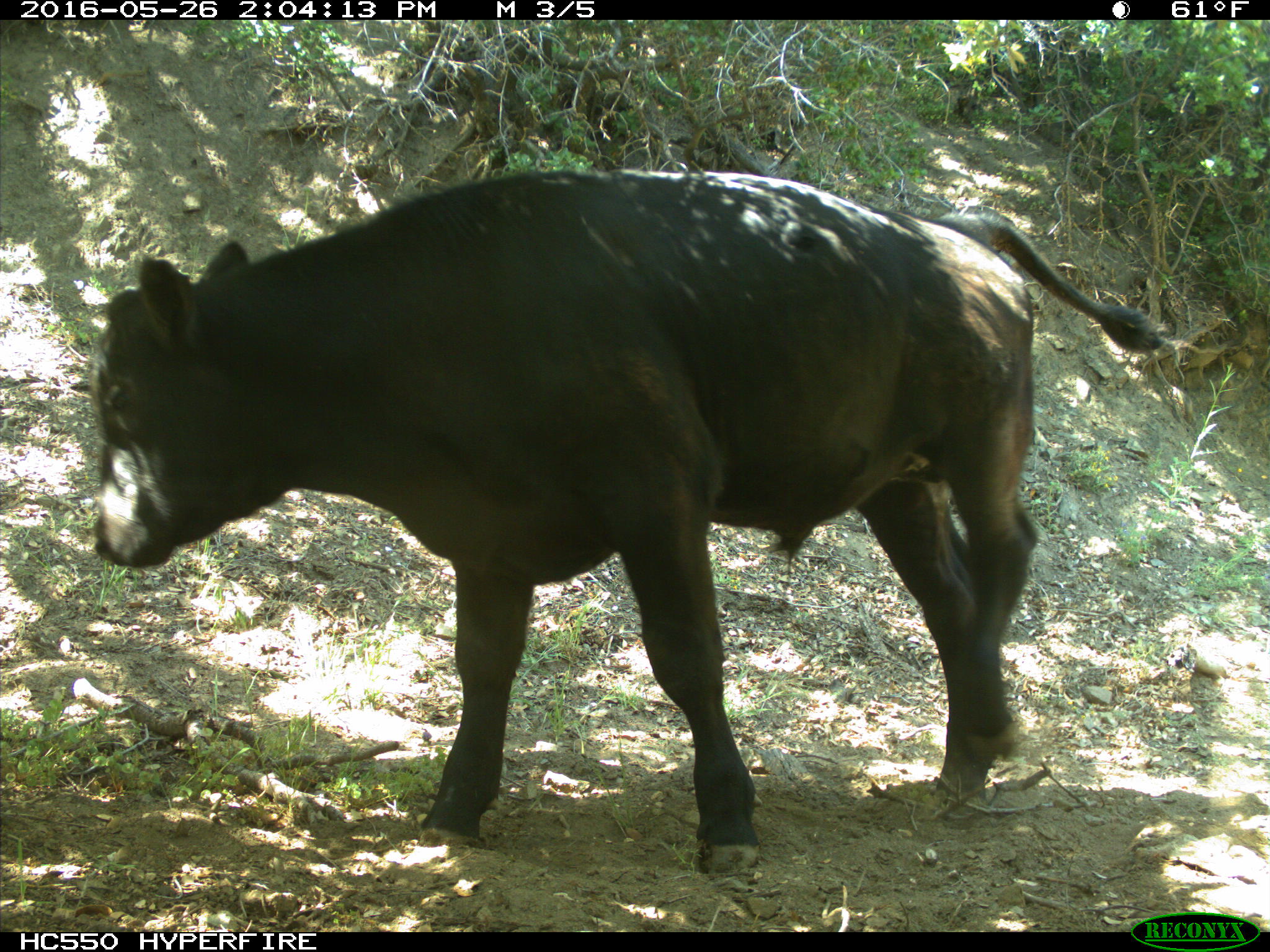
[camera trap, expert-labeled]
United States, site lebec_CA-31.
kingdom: Animalia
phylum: Chordata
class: Mammalia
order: Artiodactyla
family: Bovidae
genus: Bos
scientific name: Bos taurus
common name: domestic cow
Bos taurus (domestic cow).